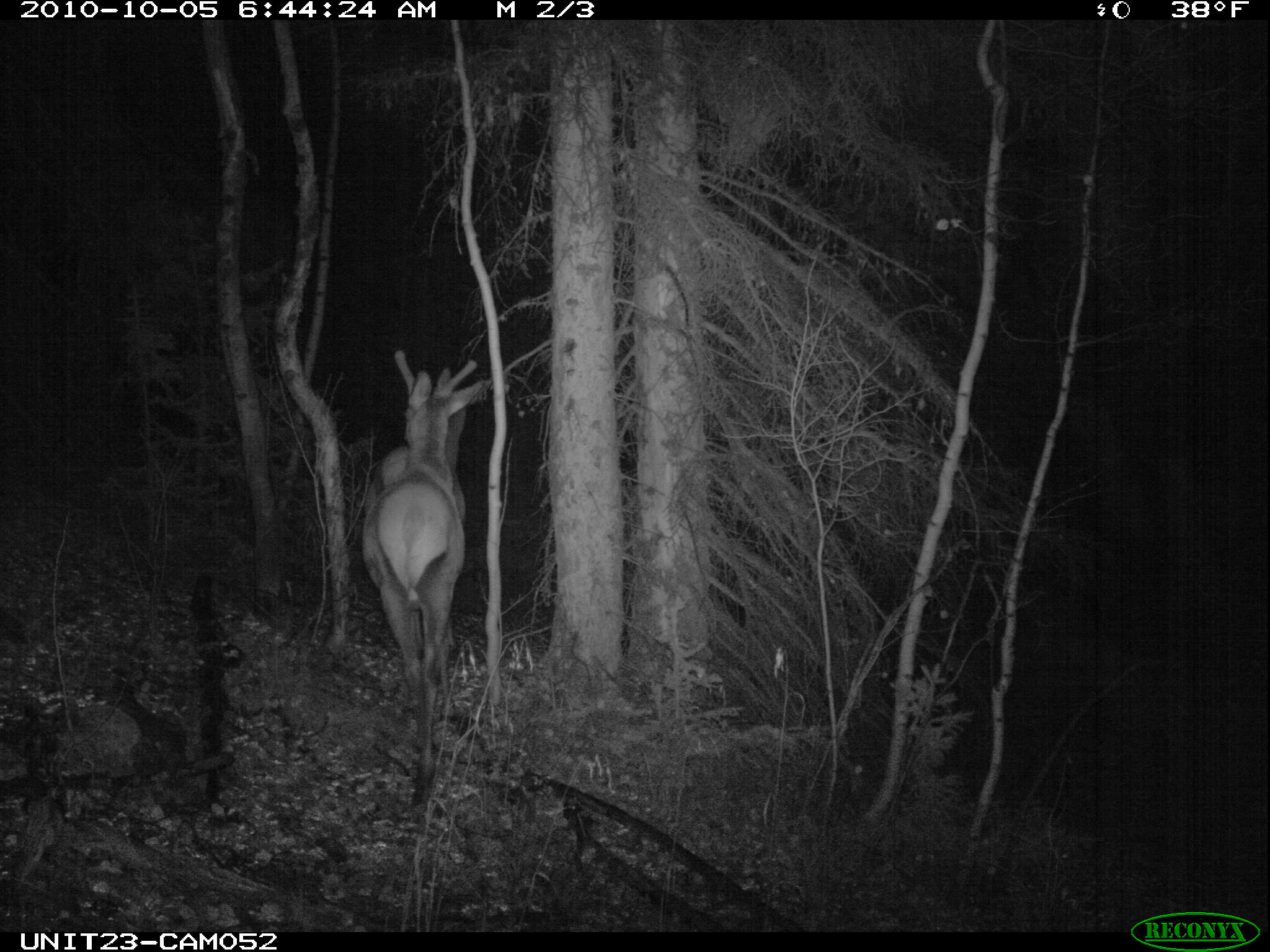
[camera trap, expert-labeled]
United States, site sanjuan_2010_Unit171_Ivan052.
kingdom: Animalia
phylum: Chordata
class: Mammalia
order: Artiodactyla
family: Cervidae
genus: Cervus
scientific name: Cervus elaphus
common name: red deer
Cervus elaphus (red deer).